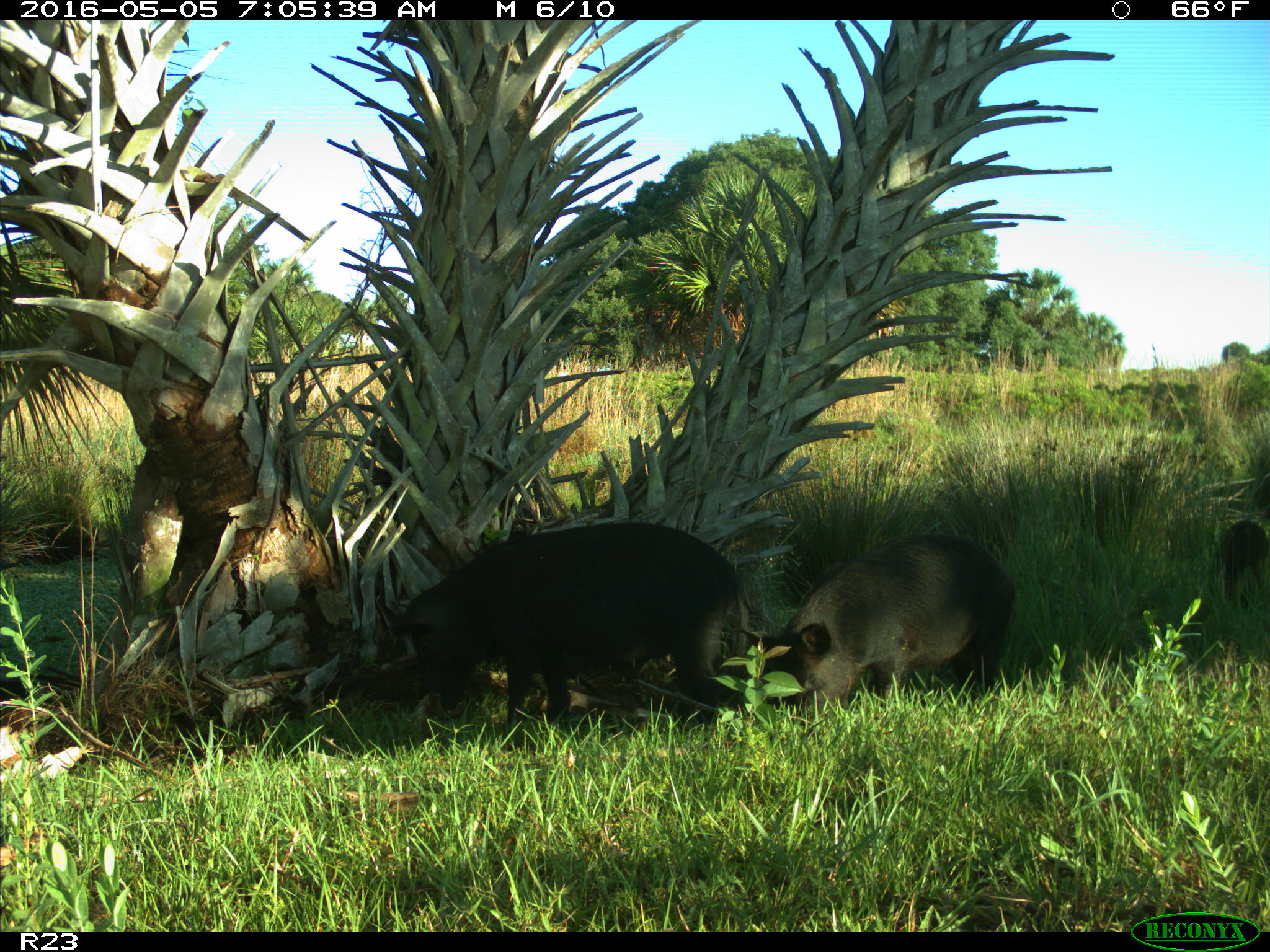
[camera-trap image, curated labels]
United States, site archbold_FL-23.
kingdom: Animalia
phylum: Chordata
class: Mammalia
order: Artiodactyla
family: Suidae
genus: Sus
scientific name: Sus scrofa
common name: wild boar